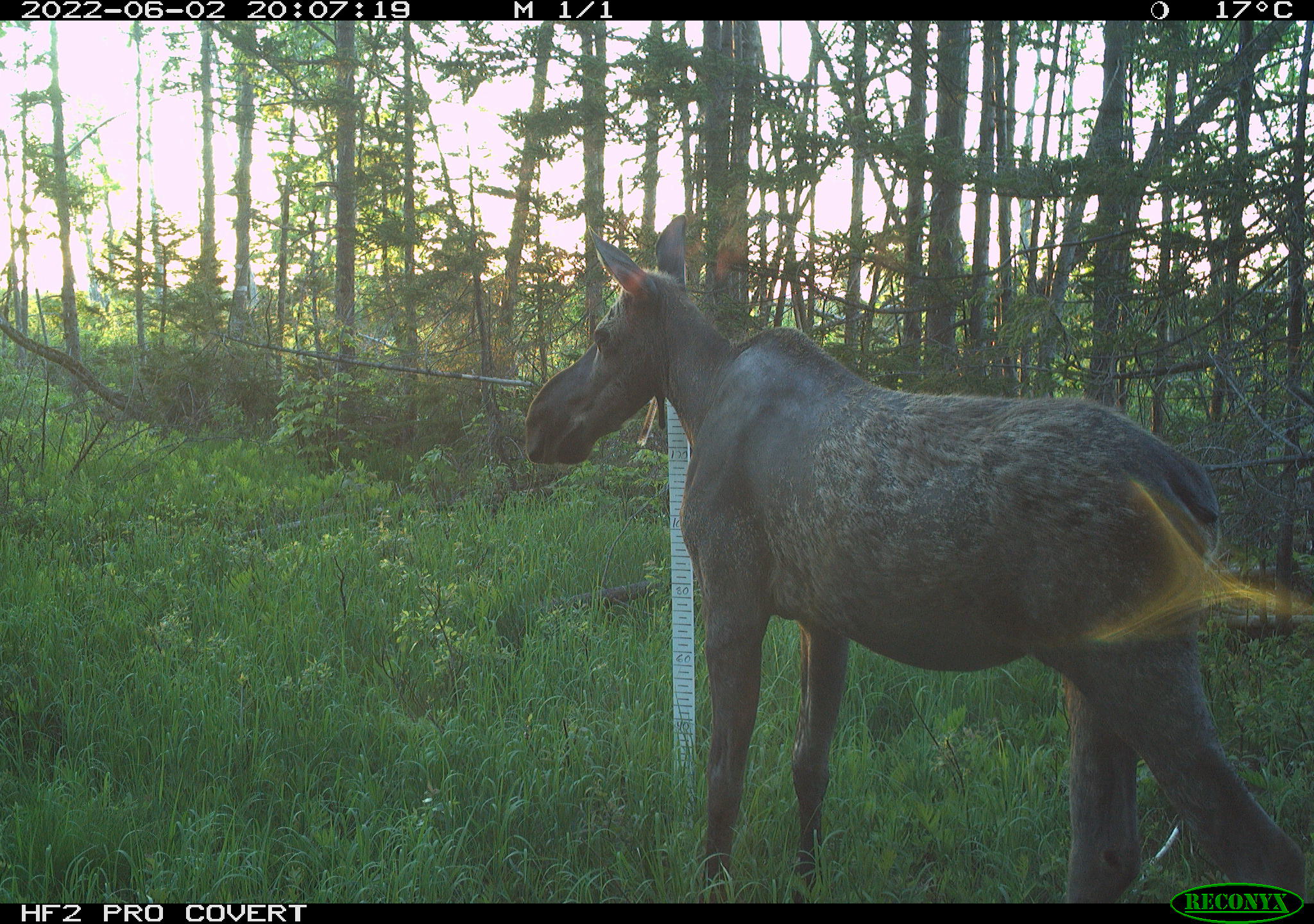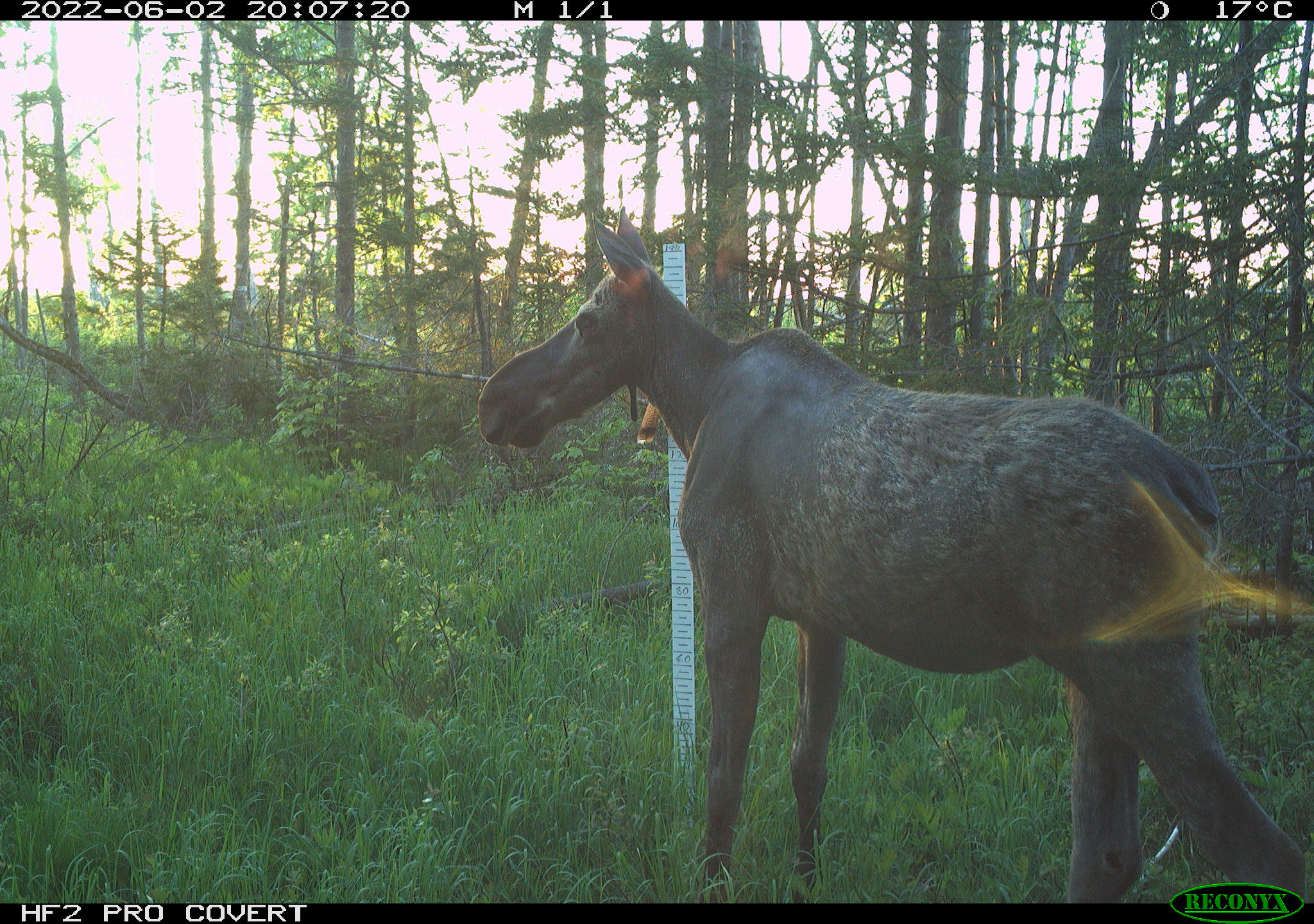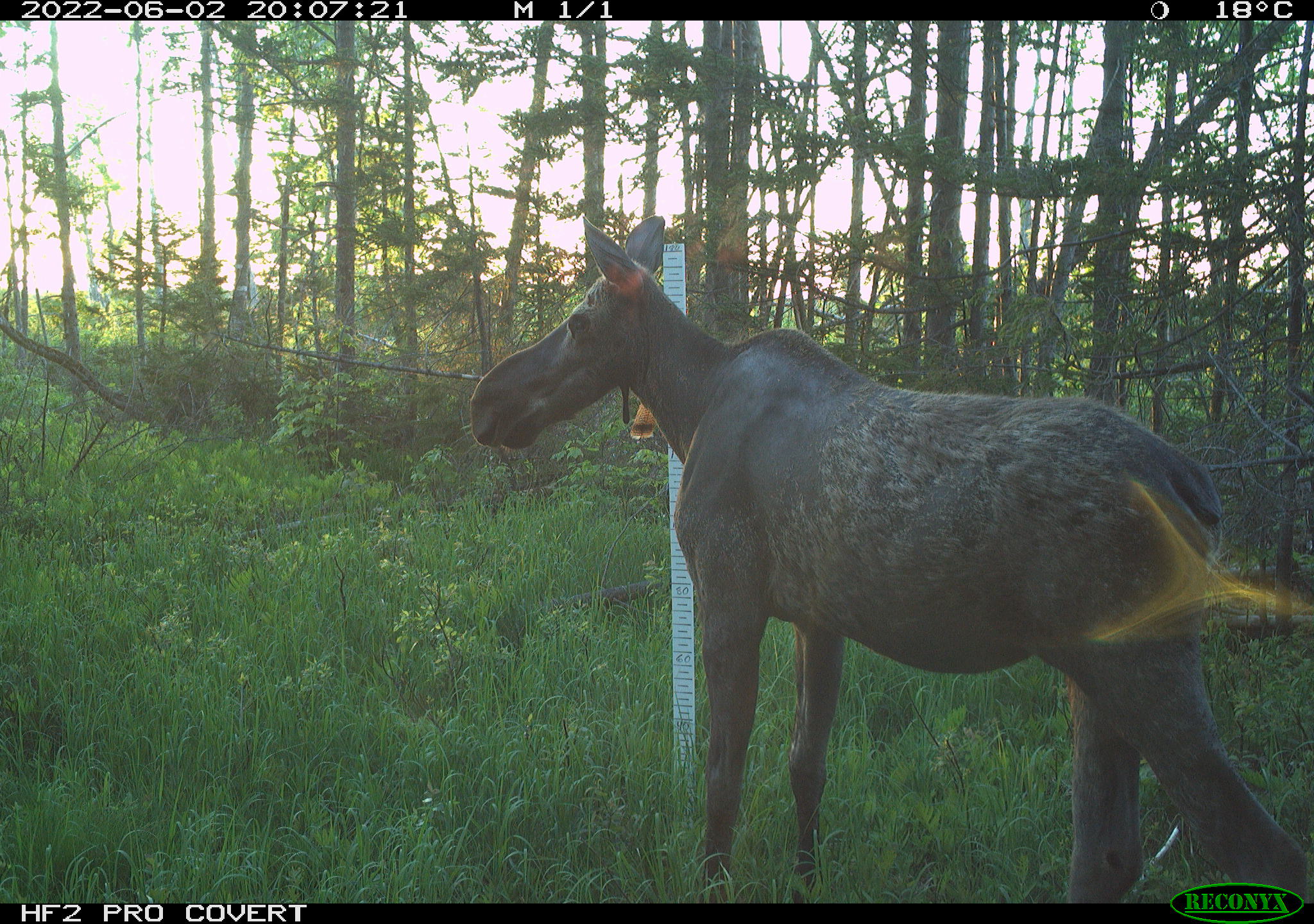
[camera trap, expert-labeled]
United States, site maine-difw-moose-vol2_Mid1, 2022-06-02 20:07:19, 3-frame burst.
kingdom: Animalia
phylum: Chordata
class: Mammalia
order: Artiodactyla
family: Cervidae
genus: Alces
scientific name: Alces alces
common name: moose